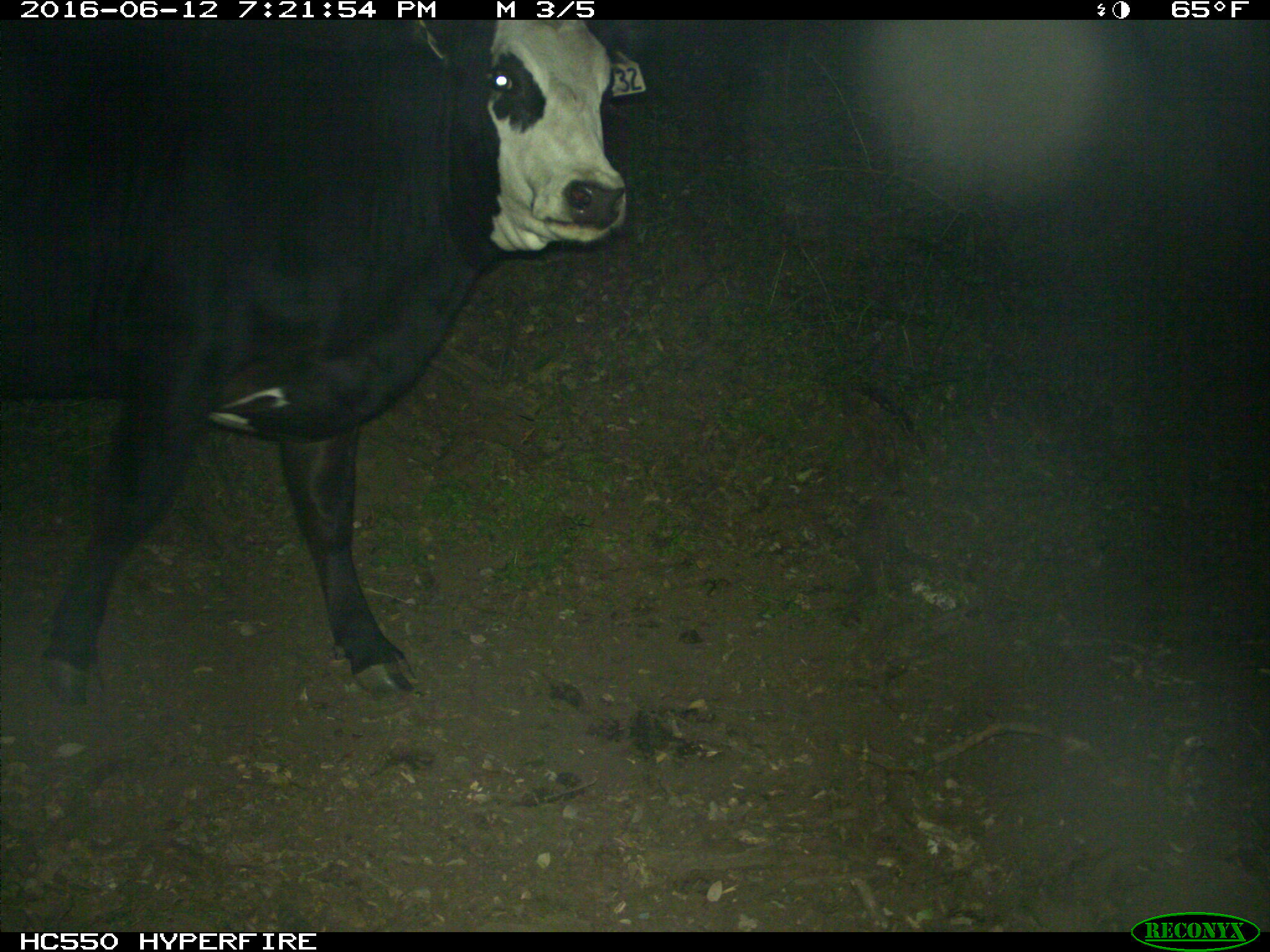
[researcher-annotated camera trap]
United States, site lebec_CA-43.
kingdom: Animalia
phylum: Chordata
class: Mammalia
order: Artiodactyla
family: Bovidae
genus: Bos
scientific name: Bos taurus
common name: domestic cow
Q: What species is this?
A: Bos taurus (domestic cow).